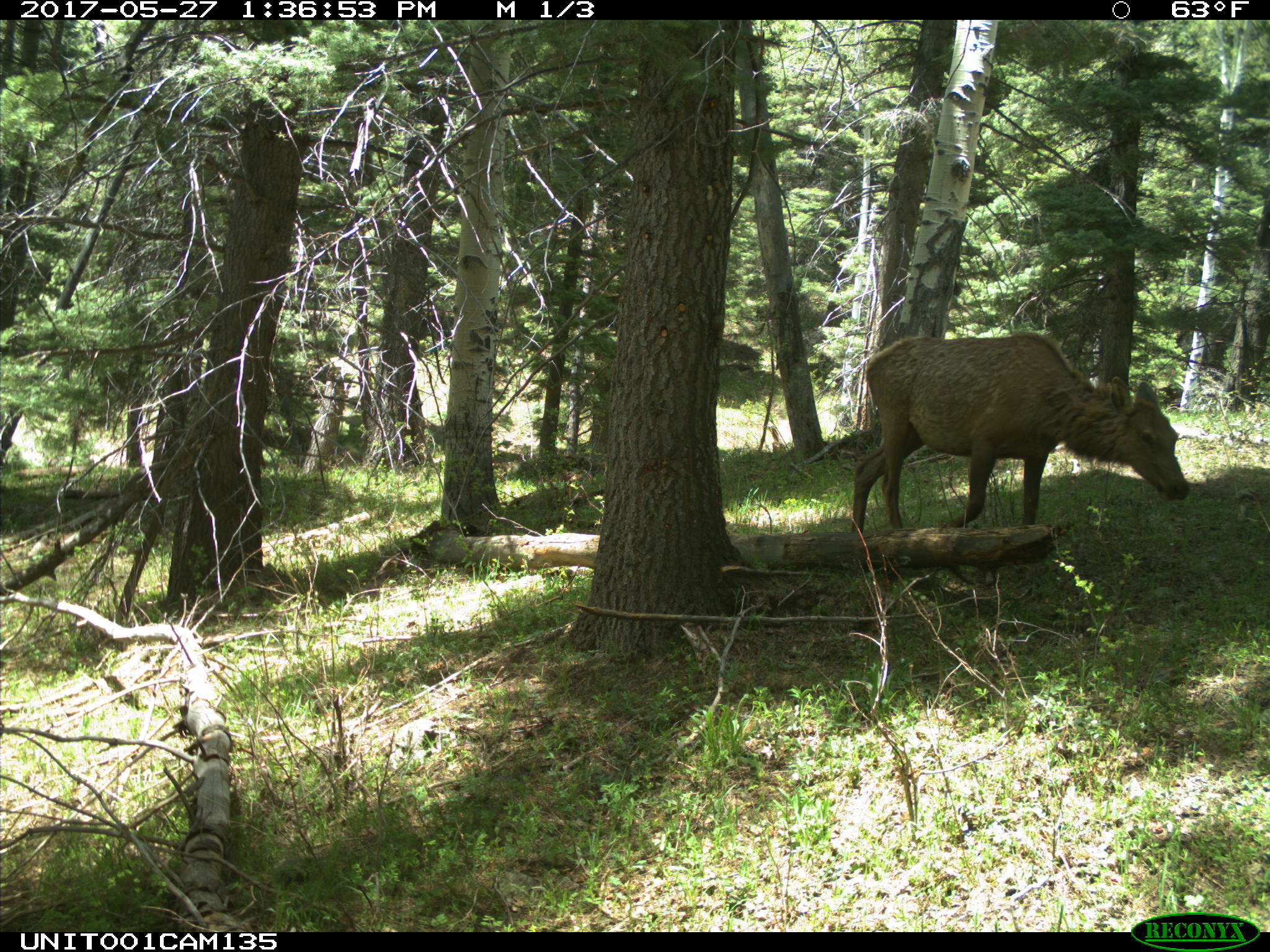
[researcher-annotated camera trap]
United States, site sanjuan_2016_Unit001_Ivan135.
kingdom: Animalia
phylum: Chordata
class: Mammalia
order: Artiodactyla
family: Cervidae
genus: Cervus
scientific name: Cervus elaphus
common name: red deer